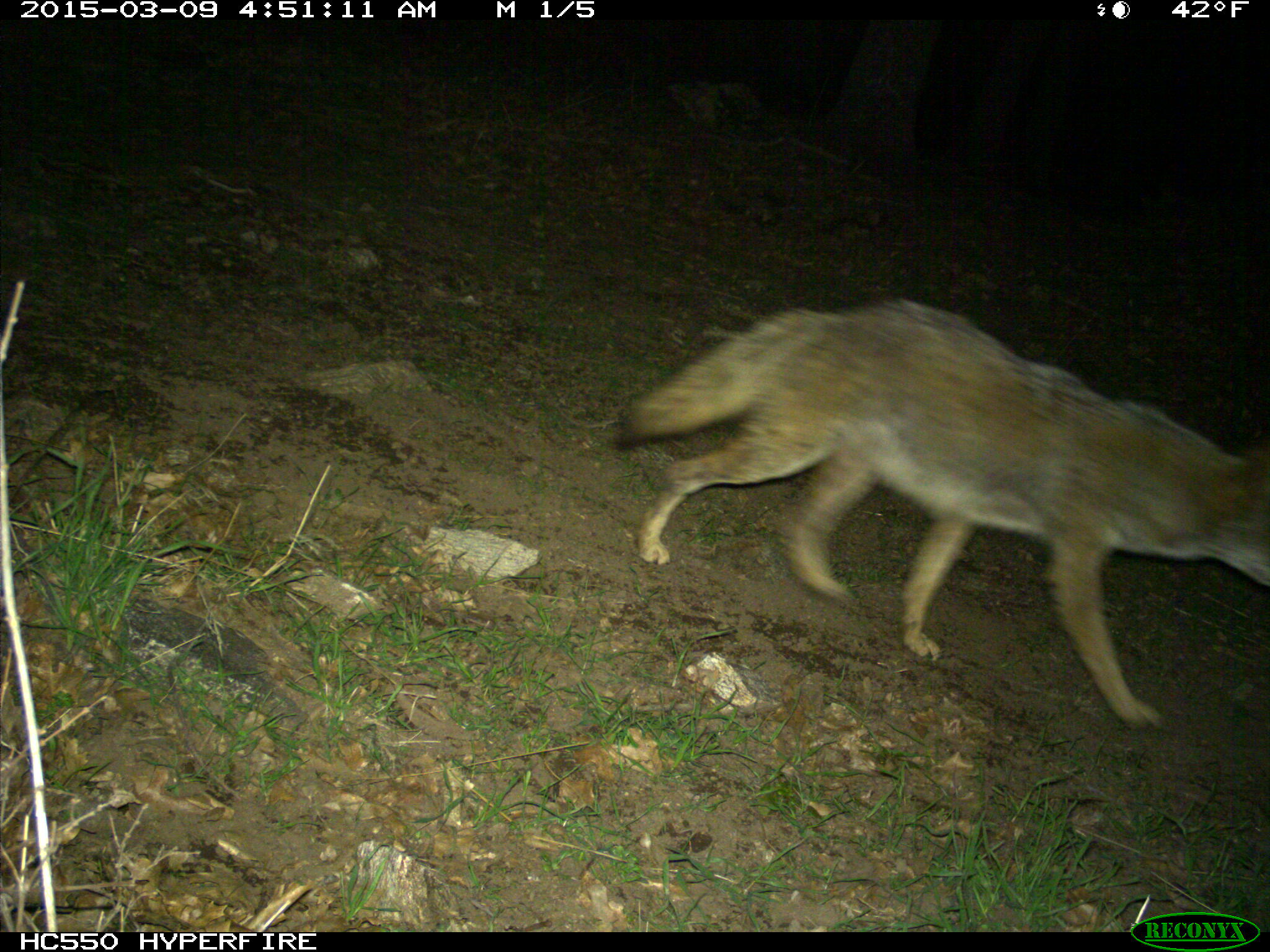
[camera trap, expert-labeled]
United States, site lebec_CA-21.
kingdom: Animalia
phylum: Chordata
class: Mammalia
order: Carnivora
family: Canidae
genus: Canis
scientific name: Canis latrans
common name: coyote